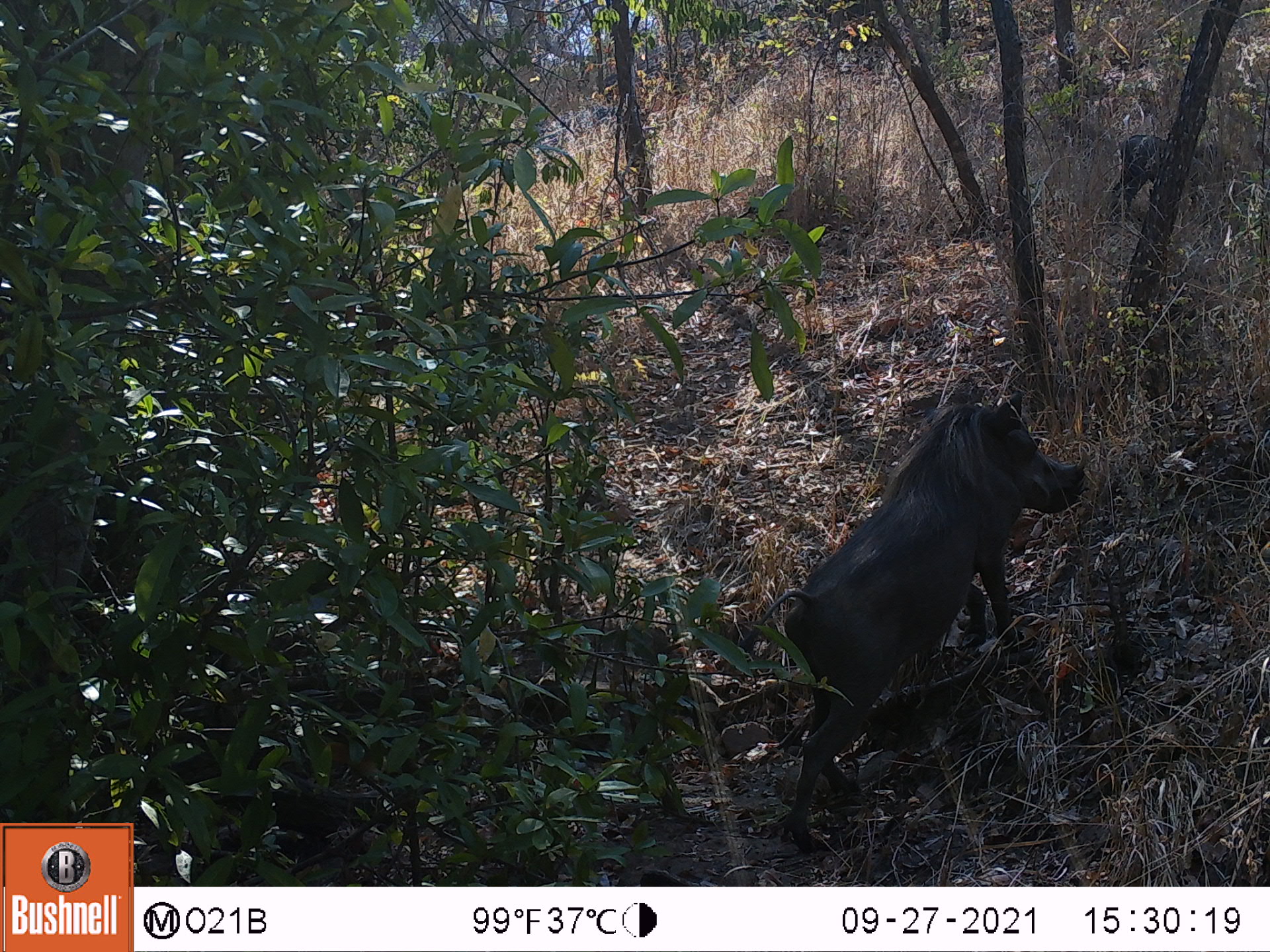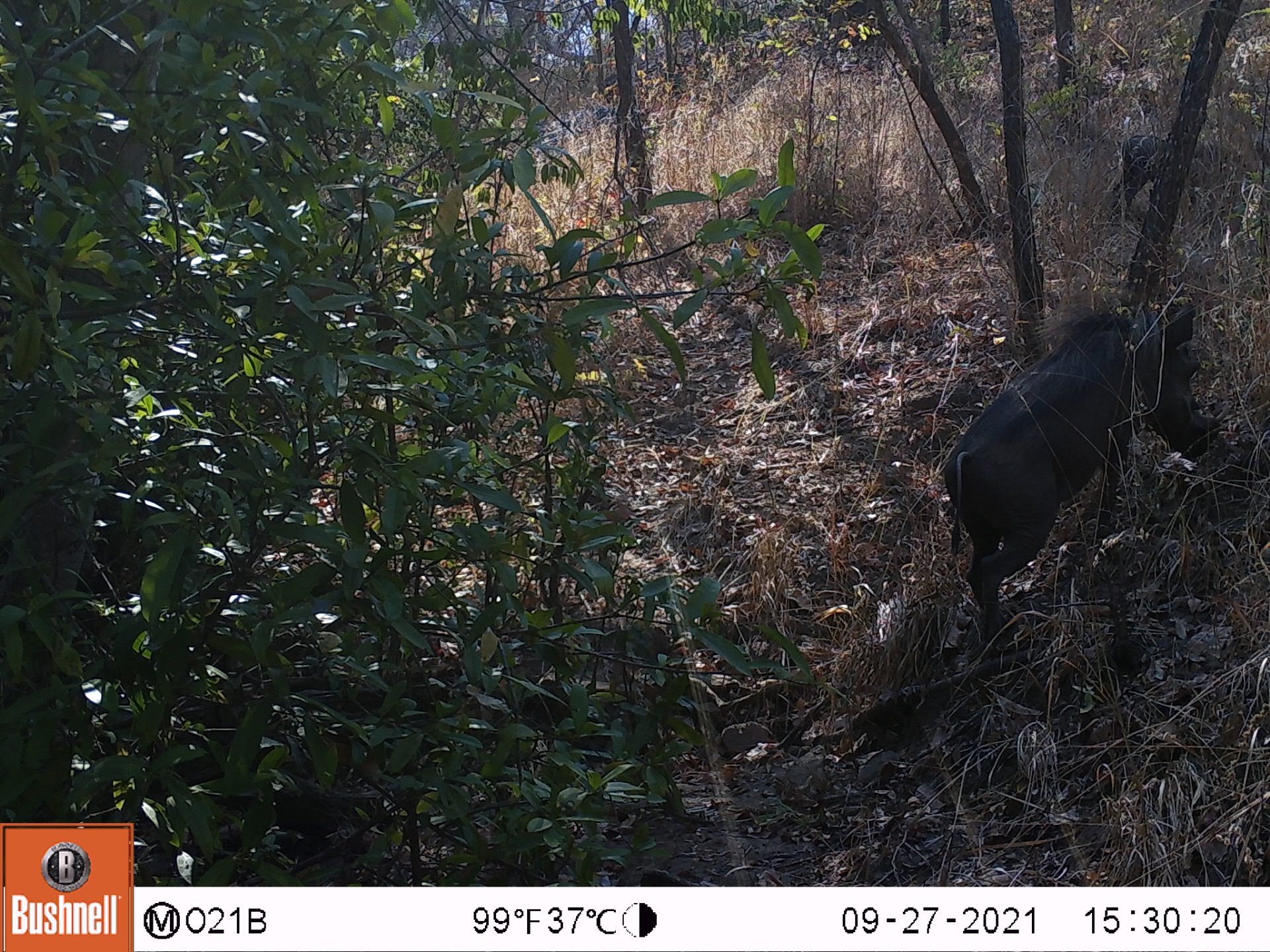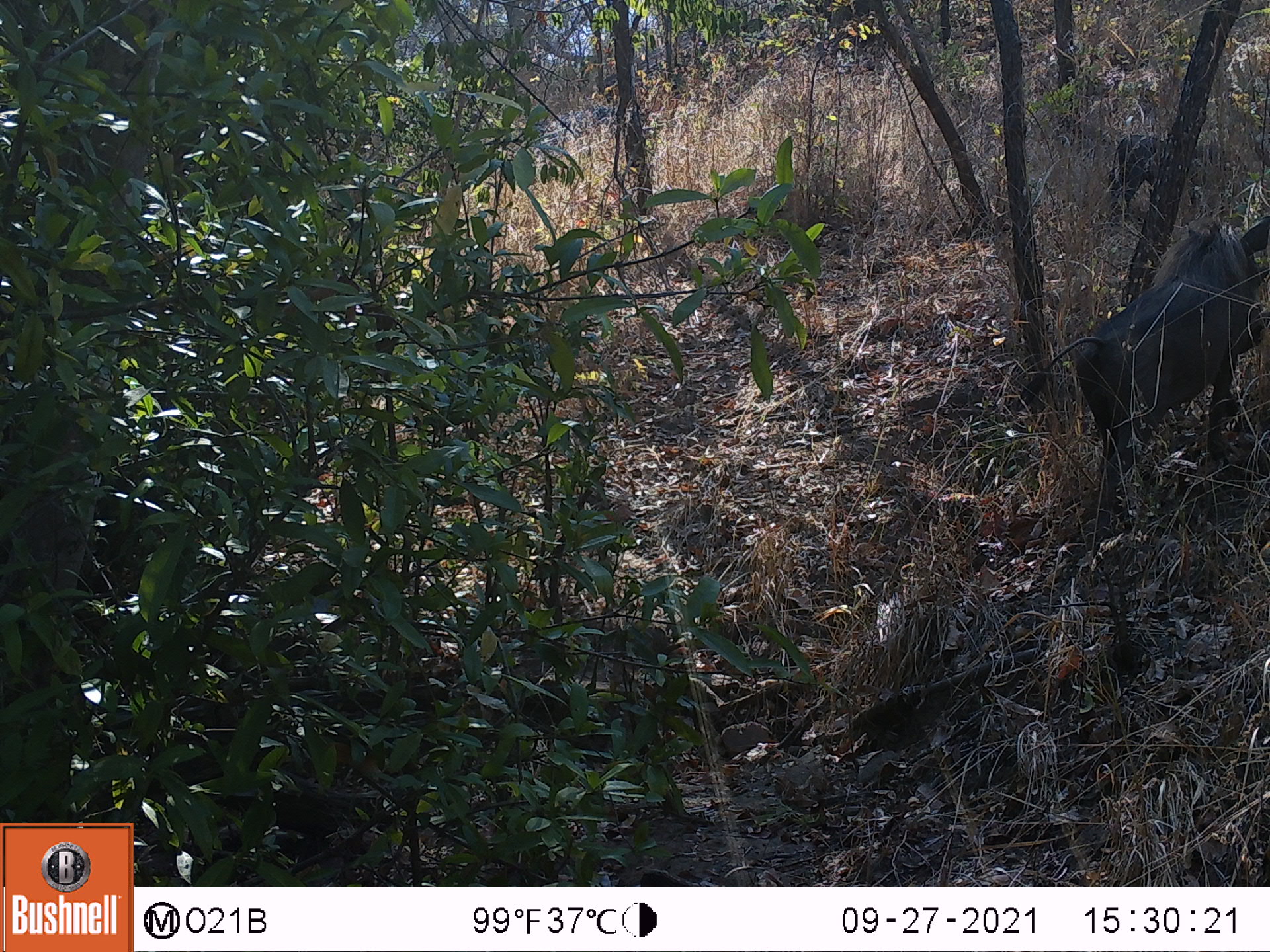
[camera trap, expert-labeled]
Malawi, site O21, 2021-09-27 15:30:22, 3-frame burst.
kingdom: Animalia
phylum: Chordata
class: Mammalia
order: Artiodactyla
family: Suidae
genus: Phacochoerus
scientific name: Phacochoerus africanus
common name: common warthog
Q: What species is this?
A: Common warthog (Phacochoerus africanus).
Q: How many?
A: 2.